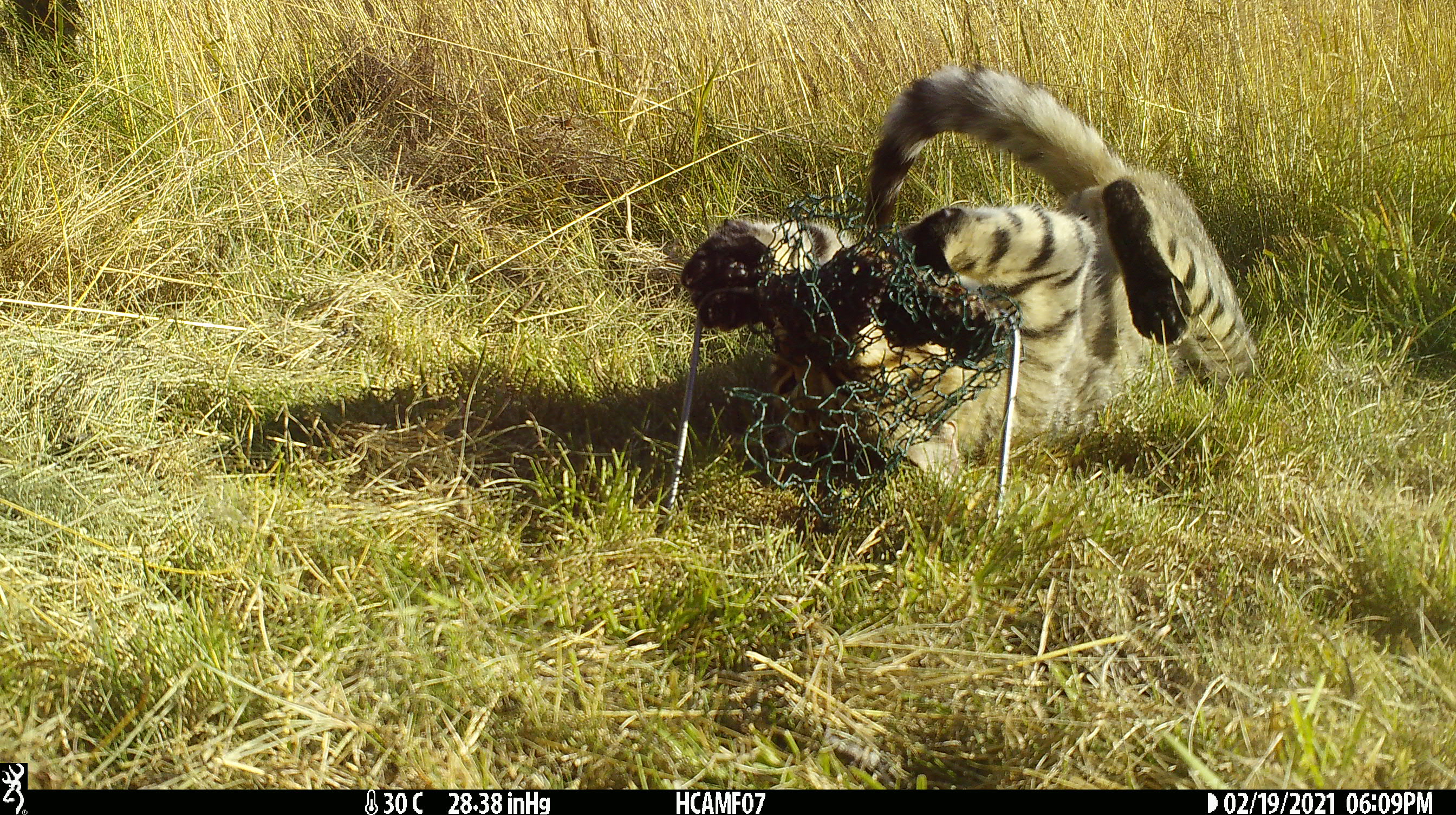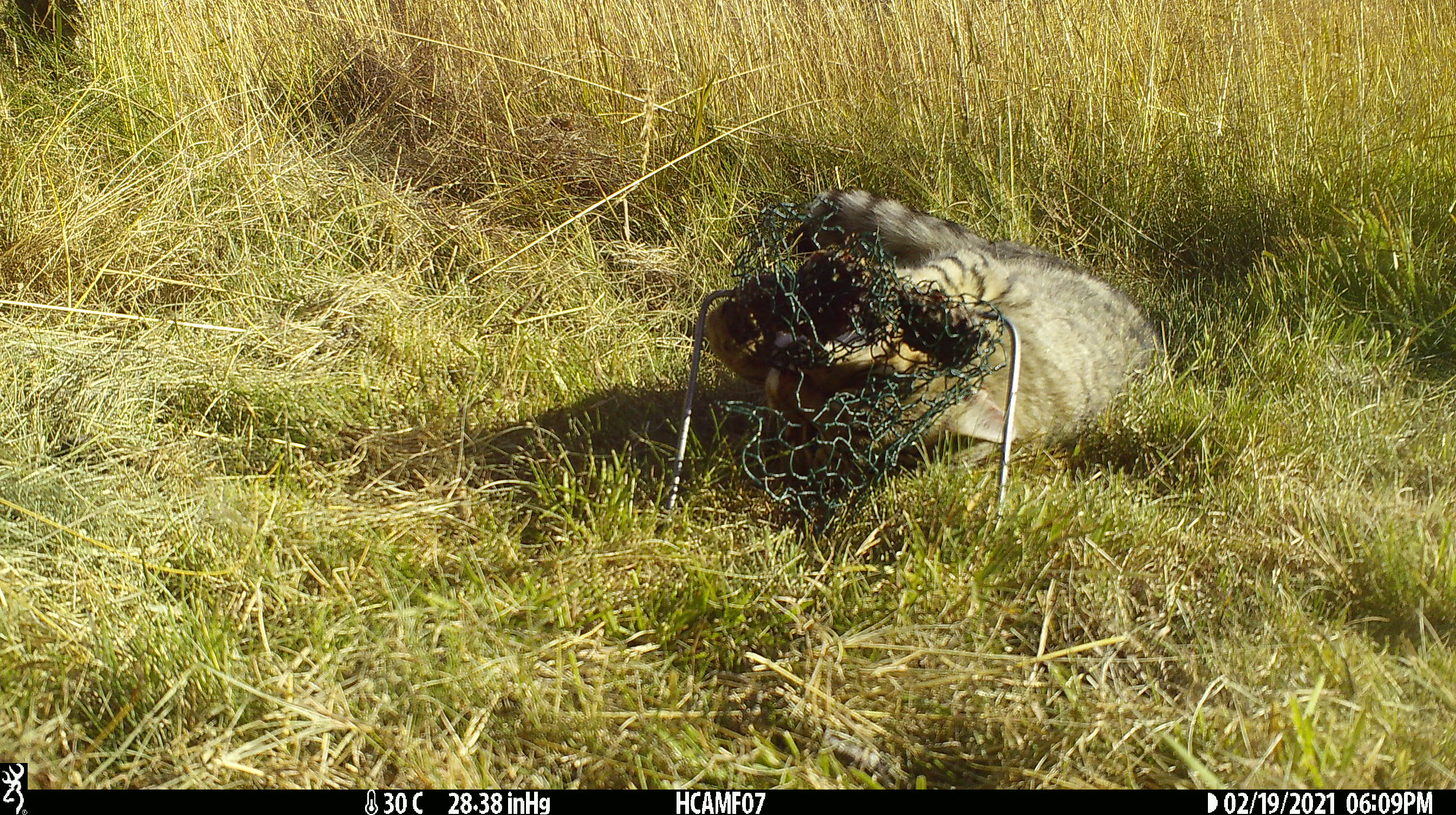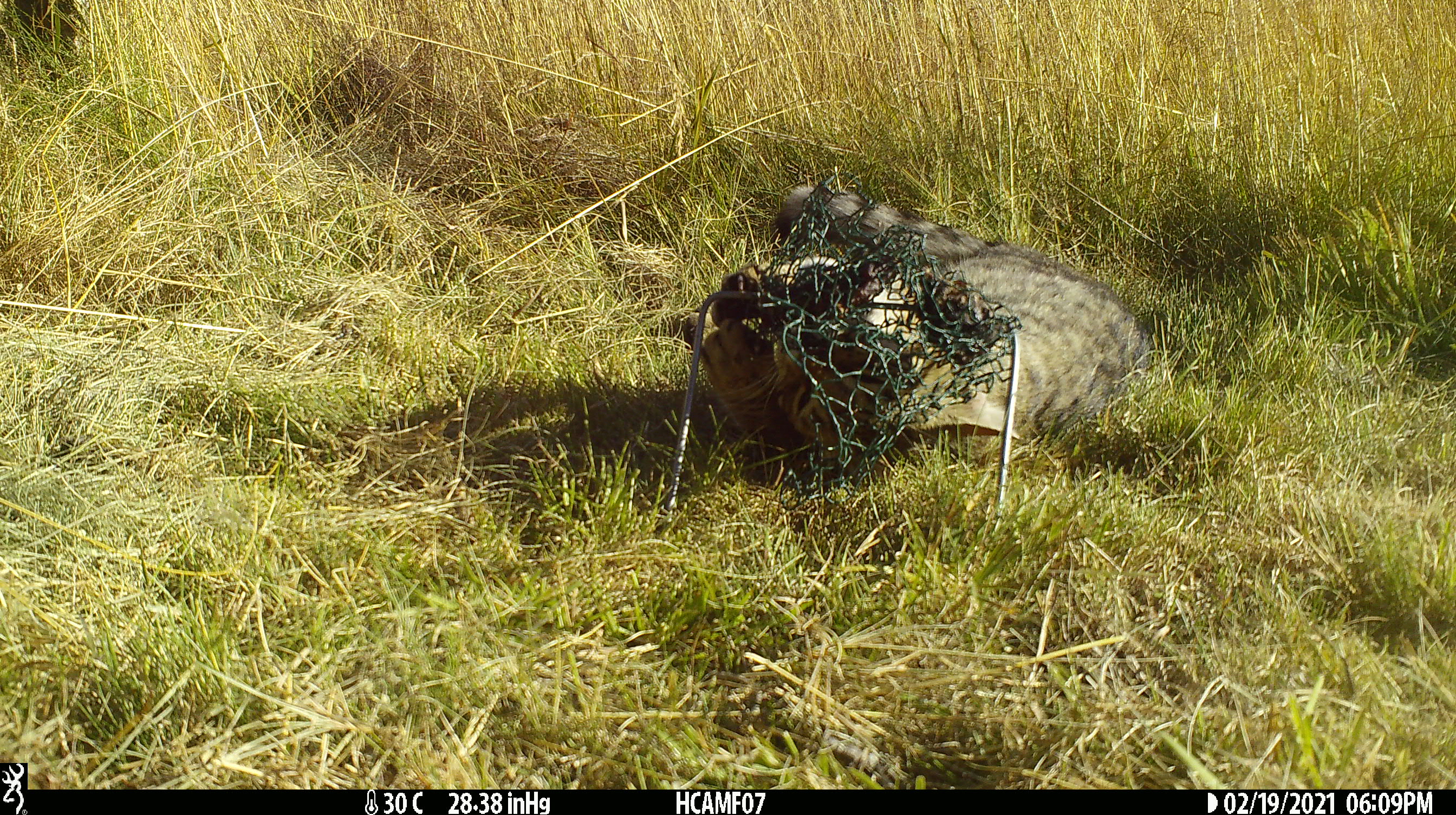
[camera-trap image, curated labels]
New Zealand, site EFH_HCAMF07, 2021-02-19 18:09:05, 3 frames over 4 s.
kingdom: Animalia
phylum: Chordata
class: Mammalia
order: Carnivora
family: Felidae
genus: Felis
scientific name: Felis catus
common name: domestic cat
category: cat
Cat (domestic cat) (Felis catus).